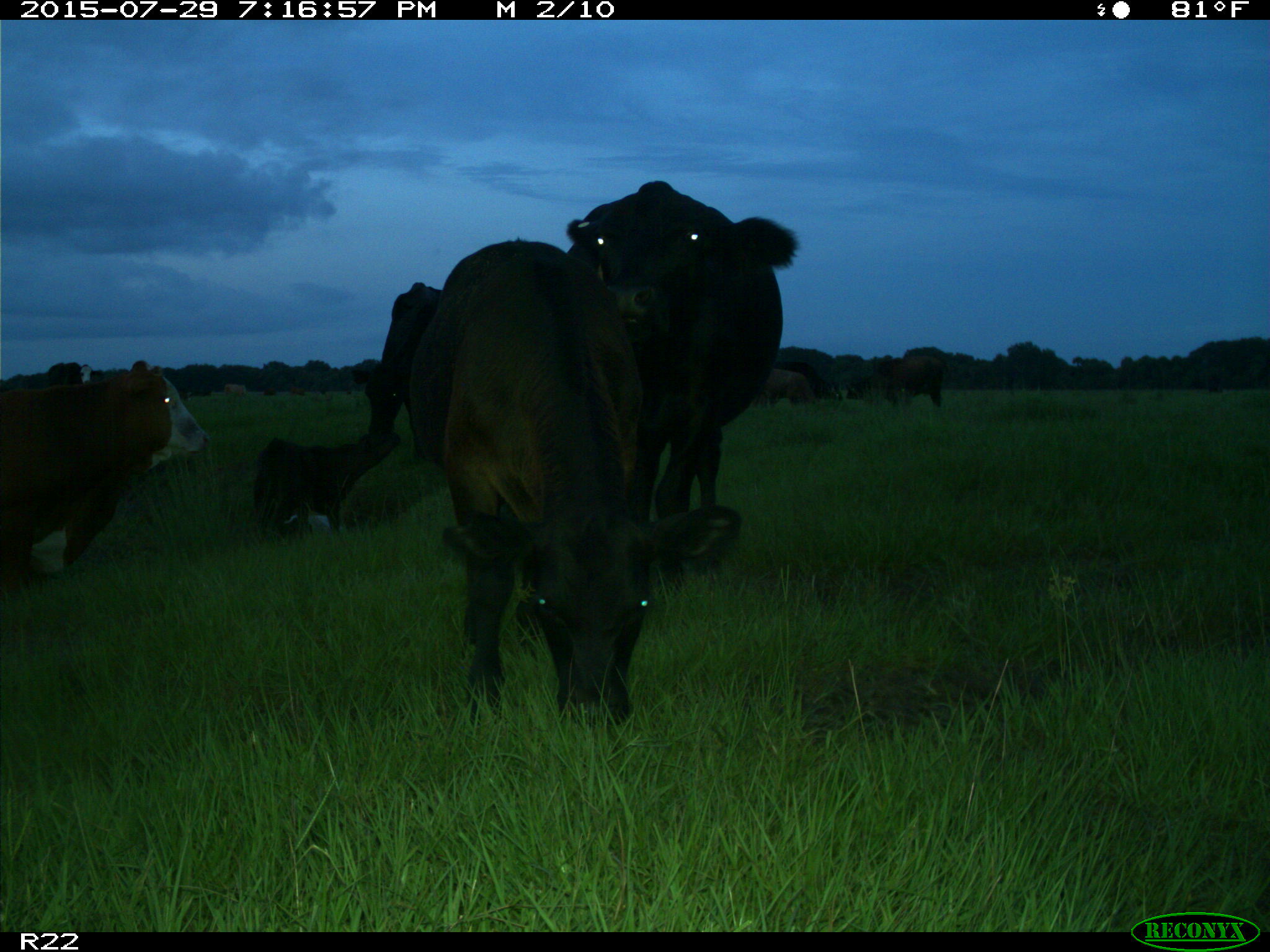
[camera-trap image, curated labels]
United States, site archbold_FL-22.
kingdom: Animalia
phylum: Chordata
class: Mammalia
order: Artiodactyla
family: Bovidae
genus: Bos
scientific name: Bos taurus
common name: domestic cow